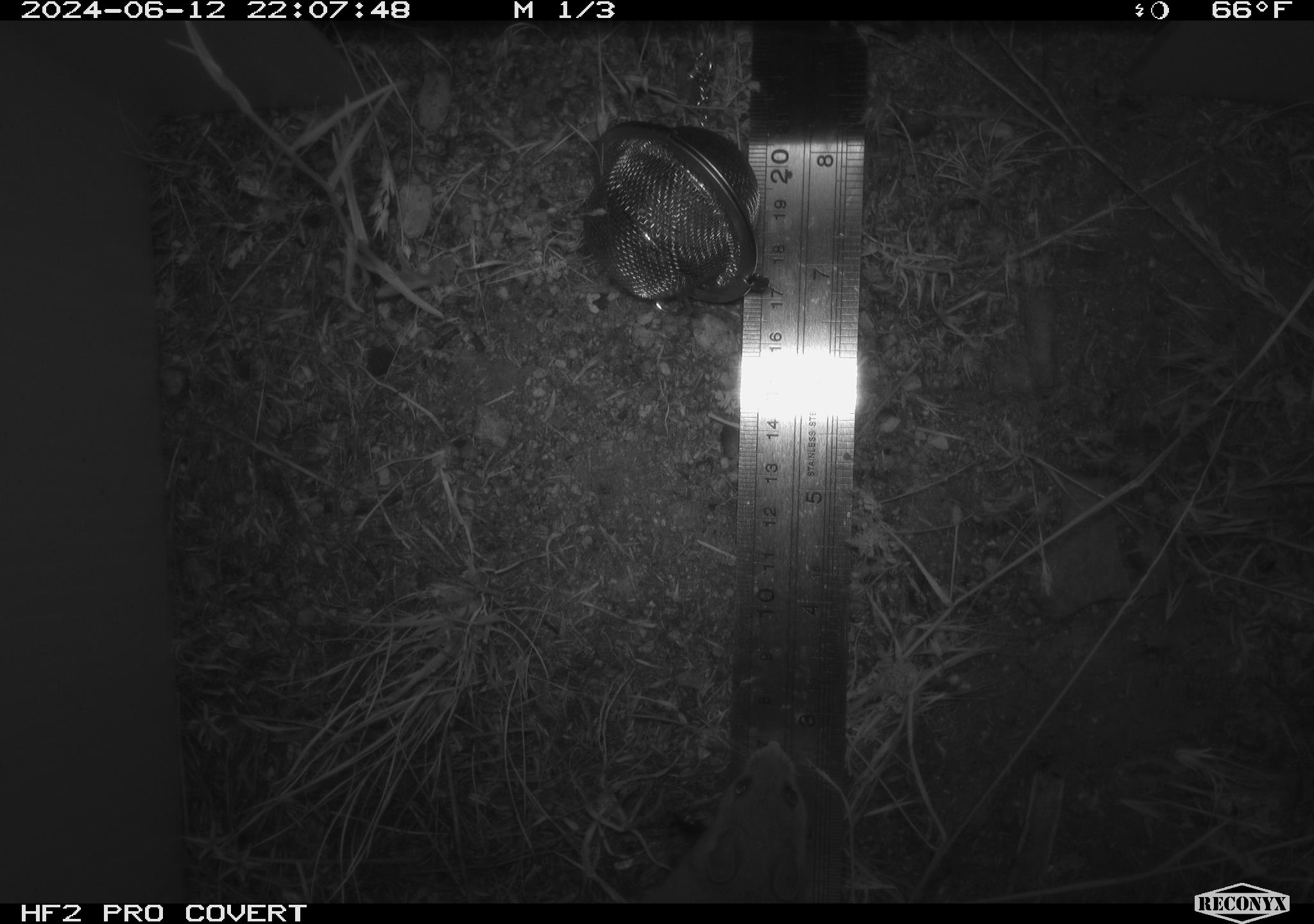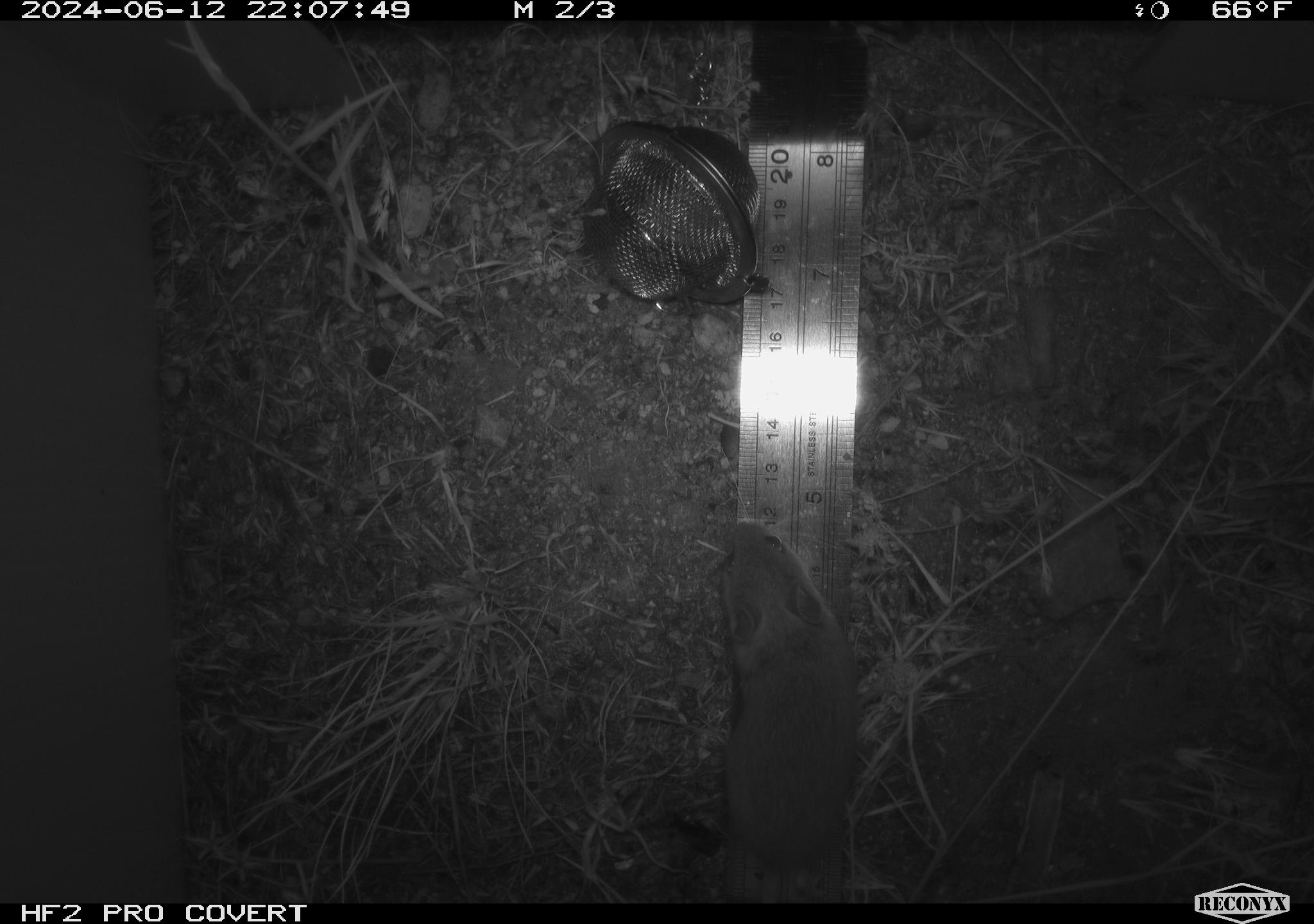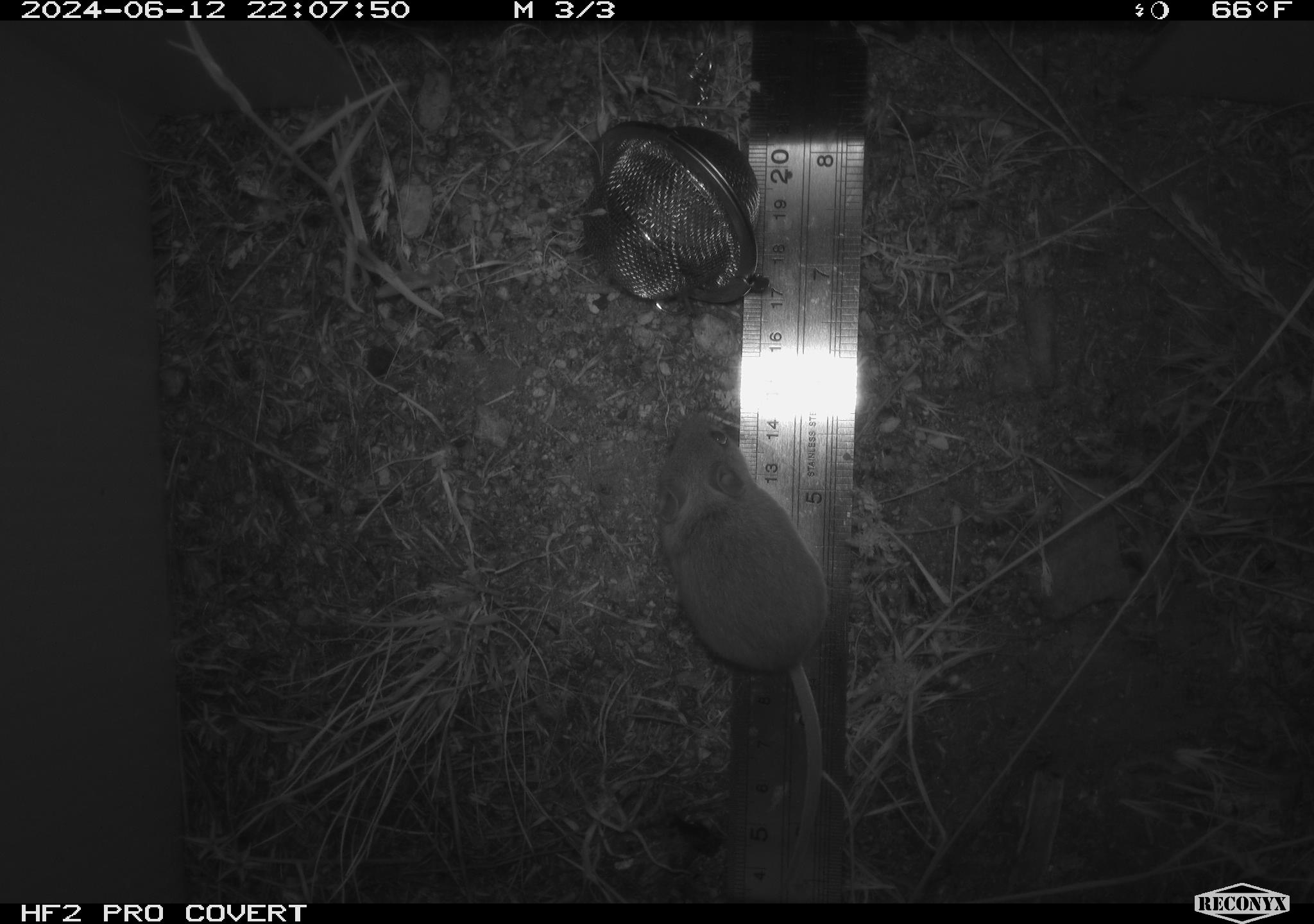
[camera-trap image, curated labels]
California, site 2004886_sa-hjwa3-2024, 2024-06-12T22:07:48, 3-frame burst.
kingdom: Animalia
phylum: Chordata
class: Mammalia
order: Rodentia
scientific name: Rodentia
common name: rodent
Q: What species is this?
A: Rodent (Rodentia).